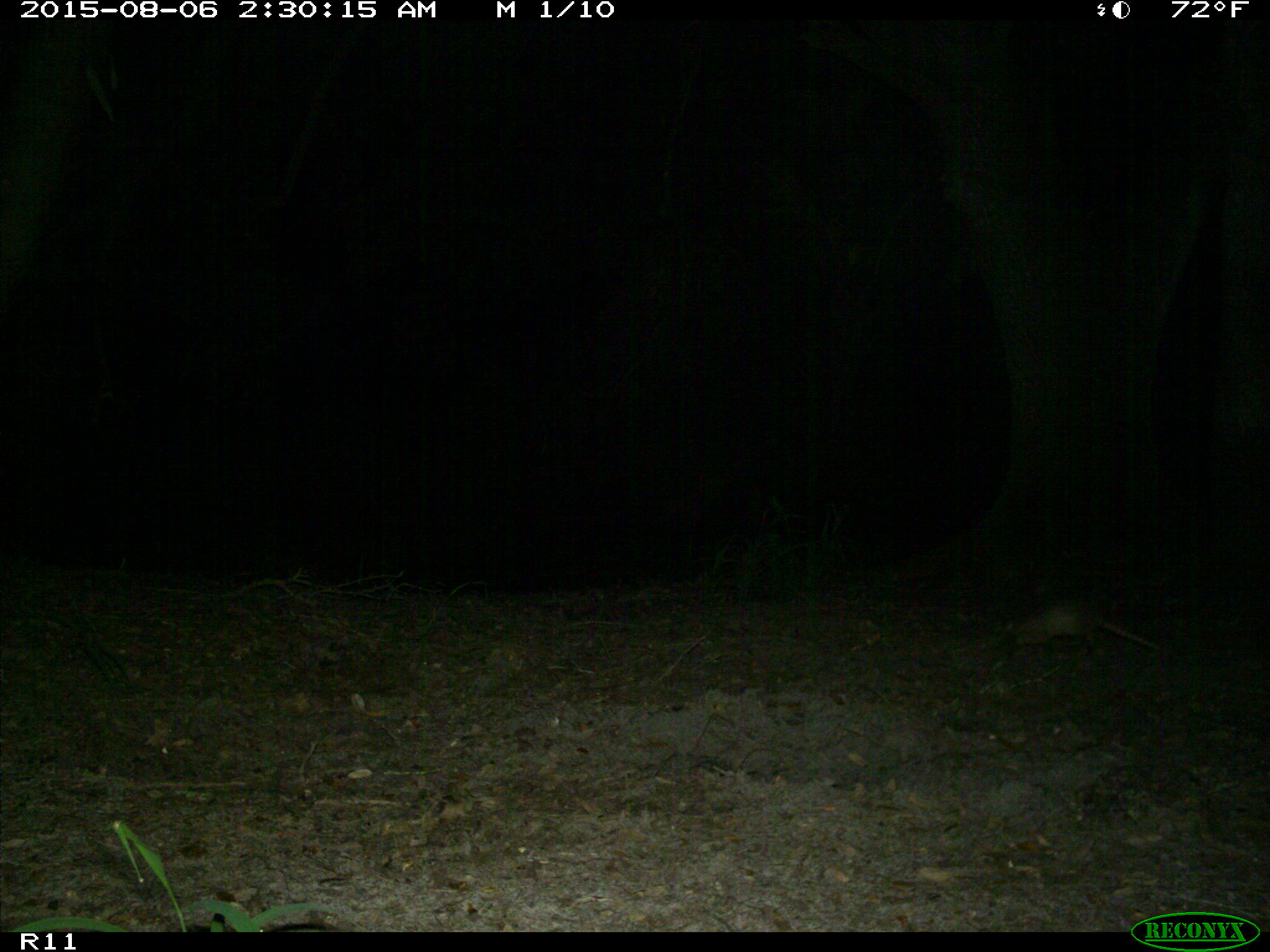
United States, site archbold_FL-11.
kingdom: Animalia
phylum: Chordata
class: Mammalia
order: Cingulata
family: Dasypodidae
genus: Dasypus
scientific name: Dasypus novemcinctus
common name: nine-banded armadillo